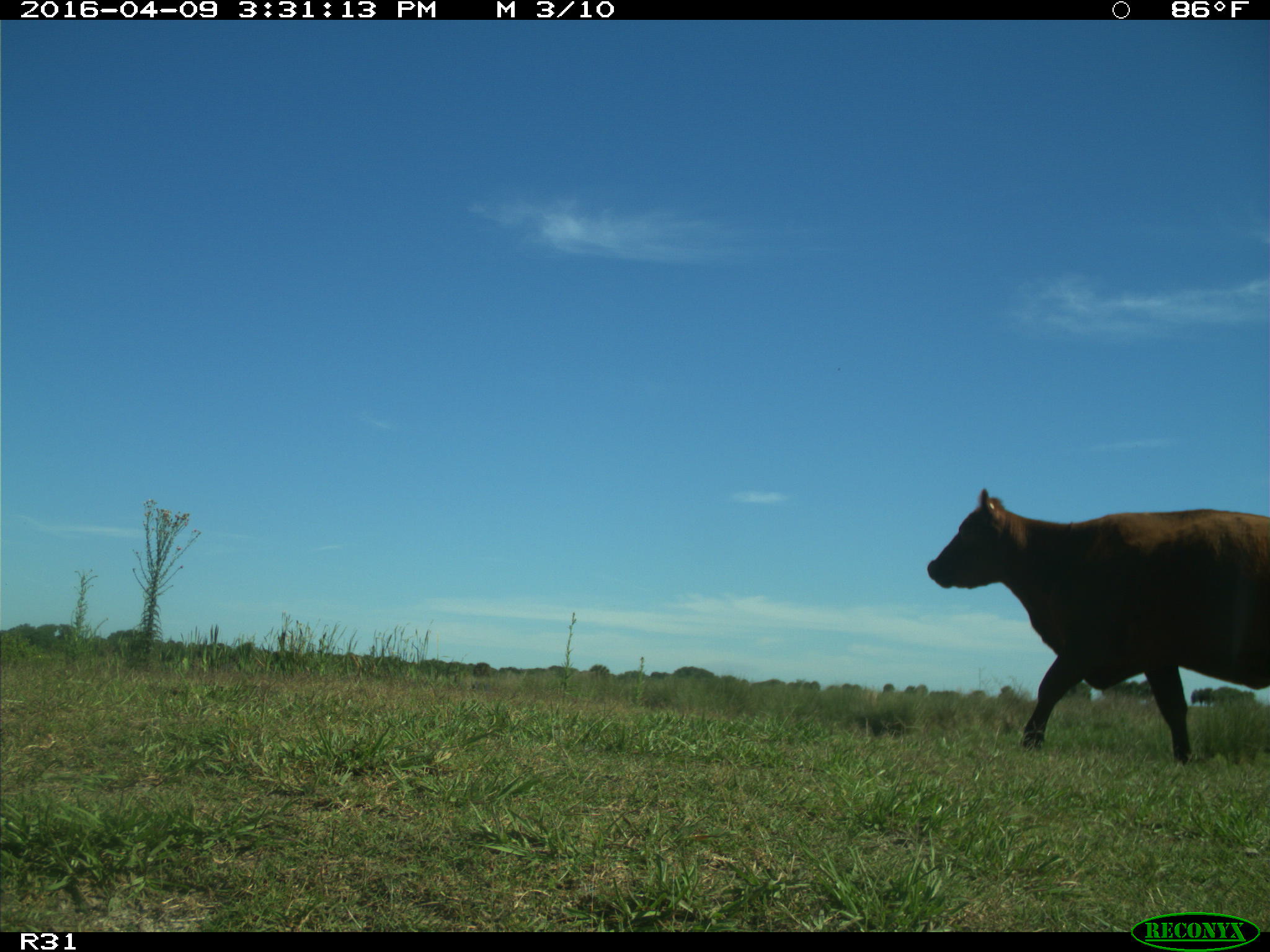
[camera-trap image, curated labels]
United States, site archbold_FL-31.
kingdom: Animalia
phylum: Chordata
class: Mammalia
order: Artiodactyla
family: Bovidae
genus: Bos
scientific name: Bos taurus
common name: domestic cow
Bos taurus (domestic cow).